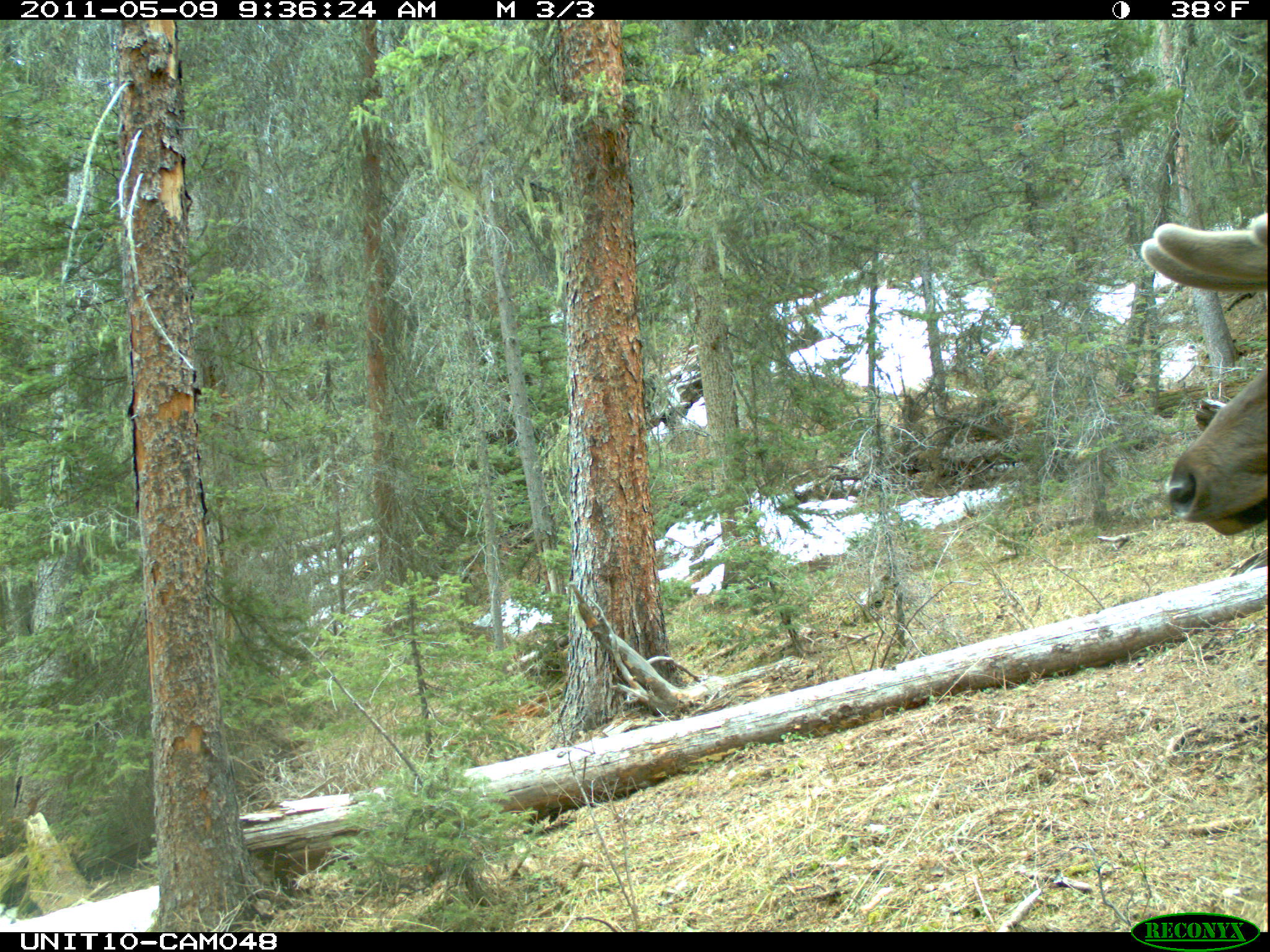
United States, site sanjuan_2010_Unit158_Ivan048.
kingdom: Animalia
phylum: Chordata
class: Mammalia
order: Artiodactyla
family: Cervidae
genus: Cervus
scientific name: Cervus elaphus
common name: red deer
Cervus elaphus (red deer).